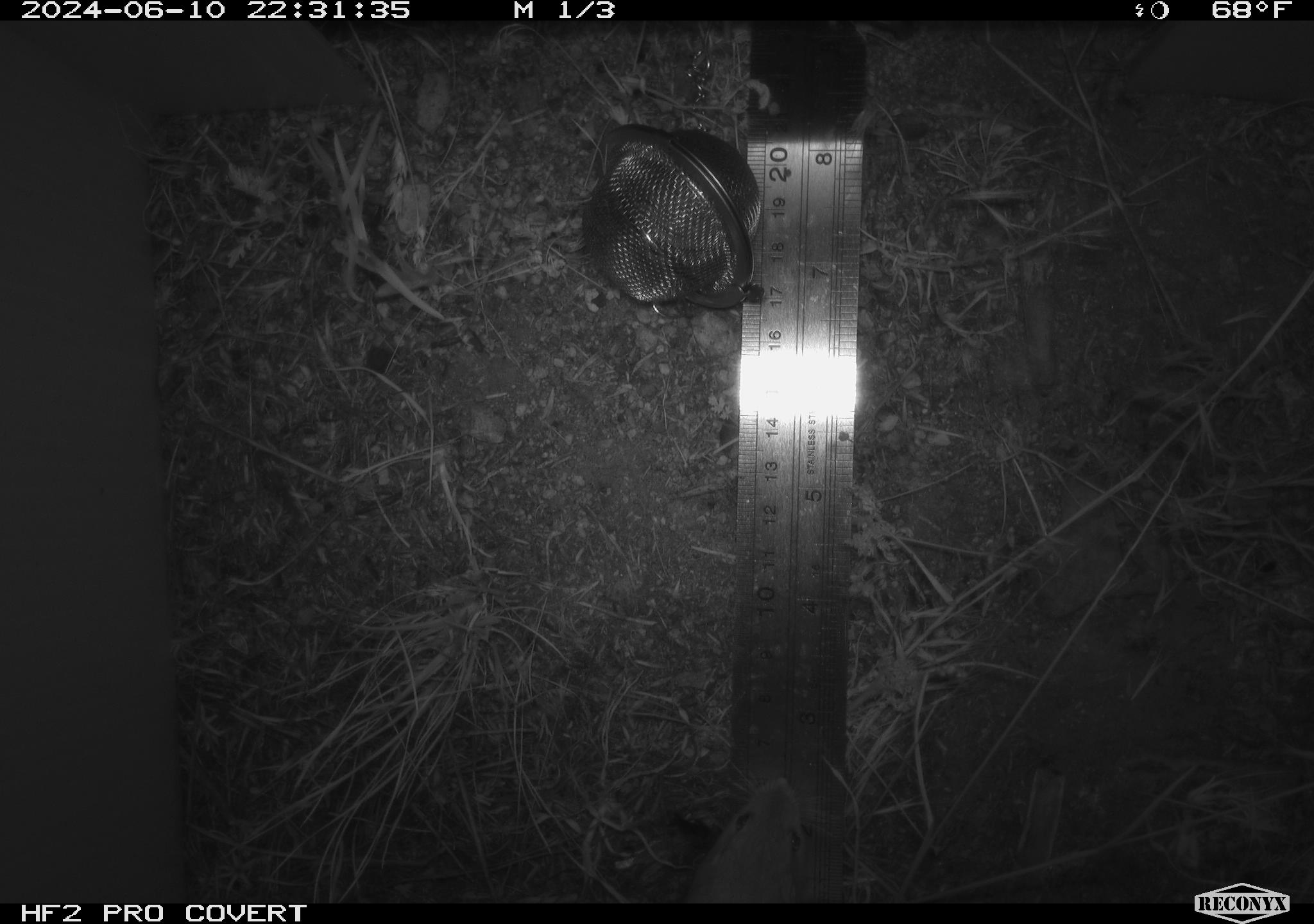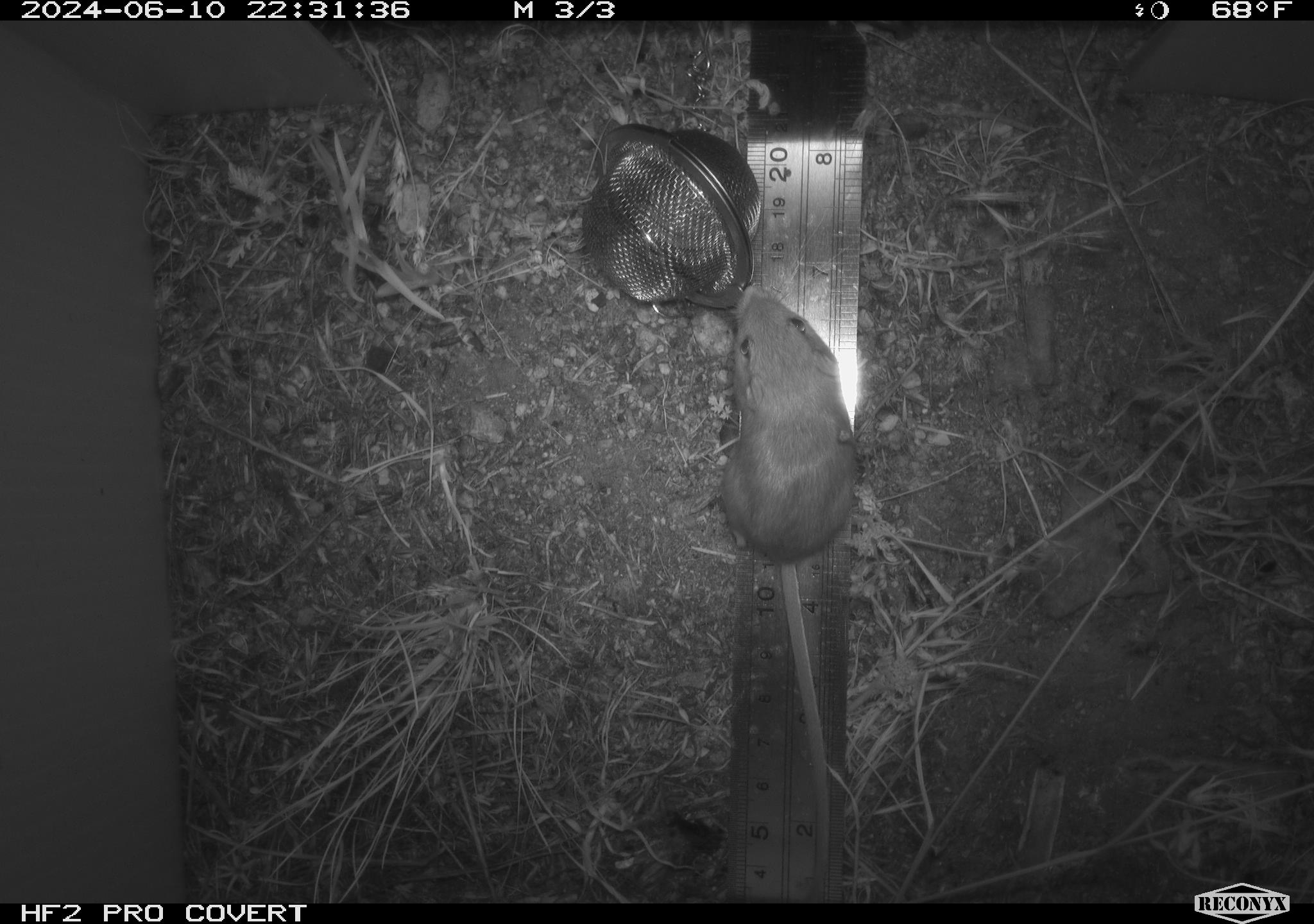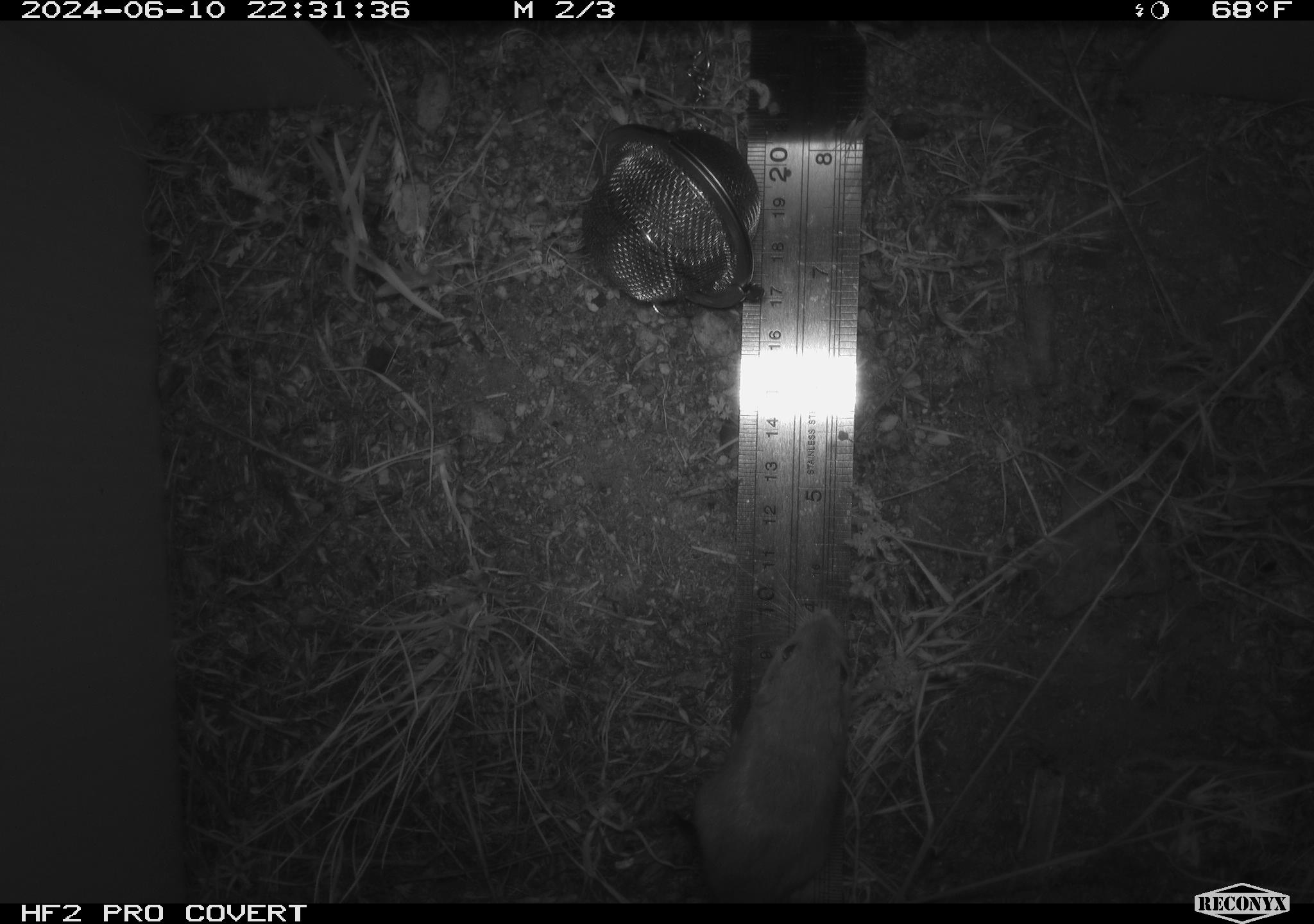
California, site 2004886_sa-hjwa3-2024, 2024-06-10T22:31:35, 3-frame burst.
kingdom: Animalia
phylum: Chordata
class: Mammalia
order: Rodentia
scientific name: Rodentia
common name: rodent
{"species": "rodent (Rodentia)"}